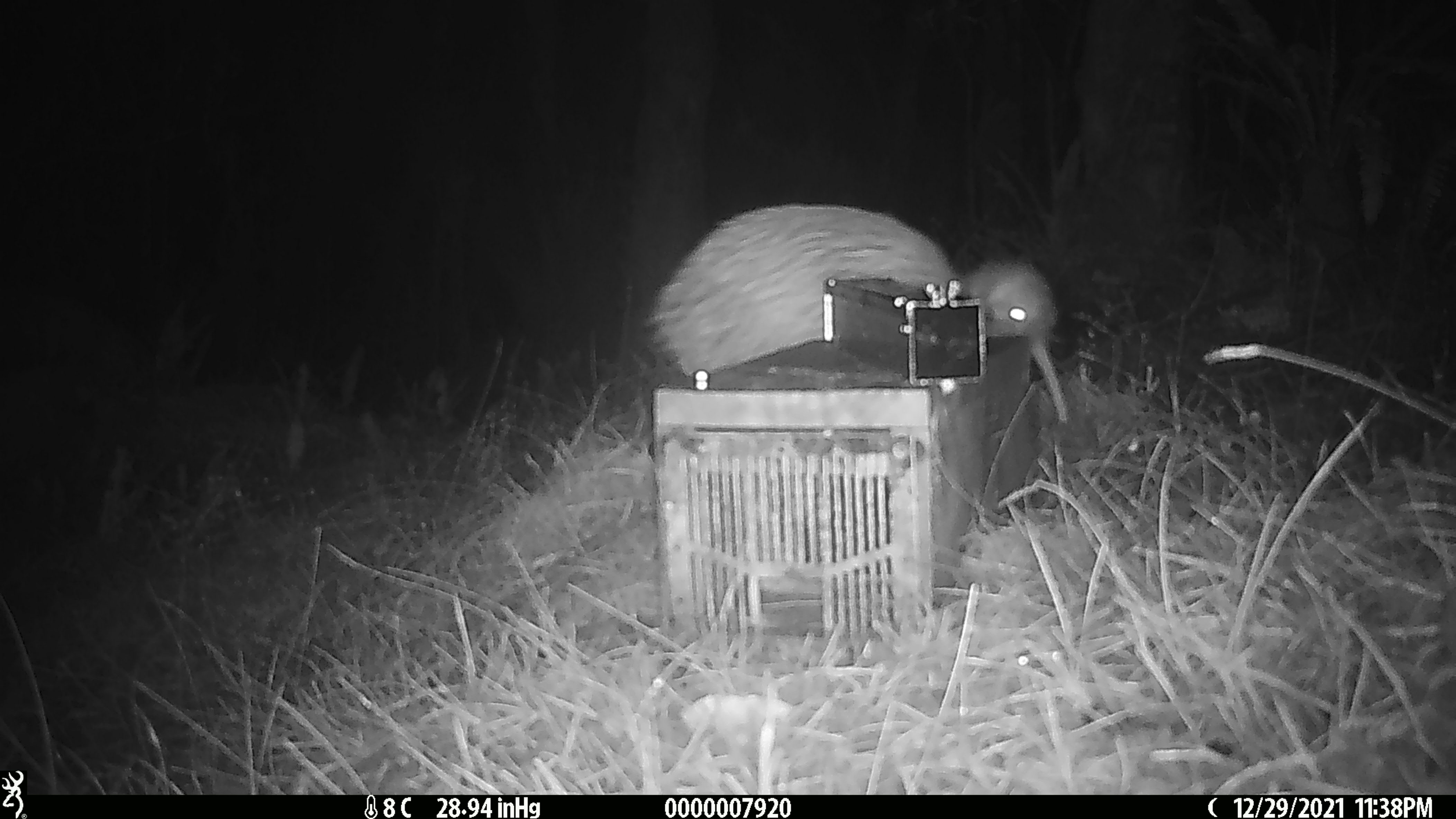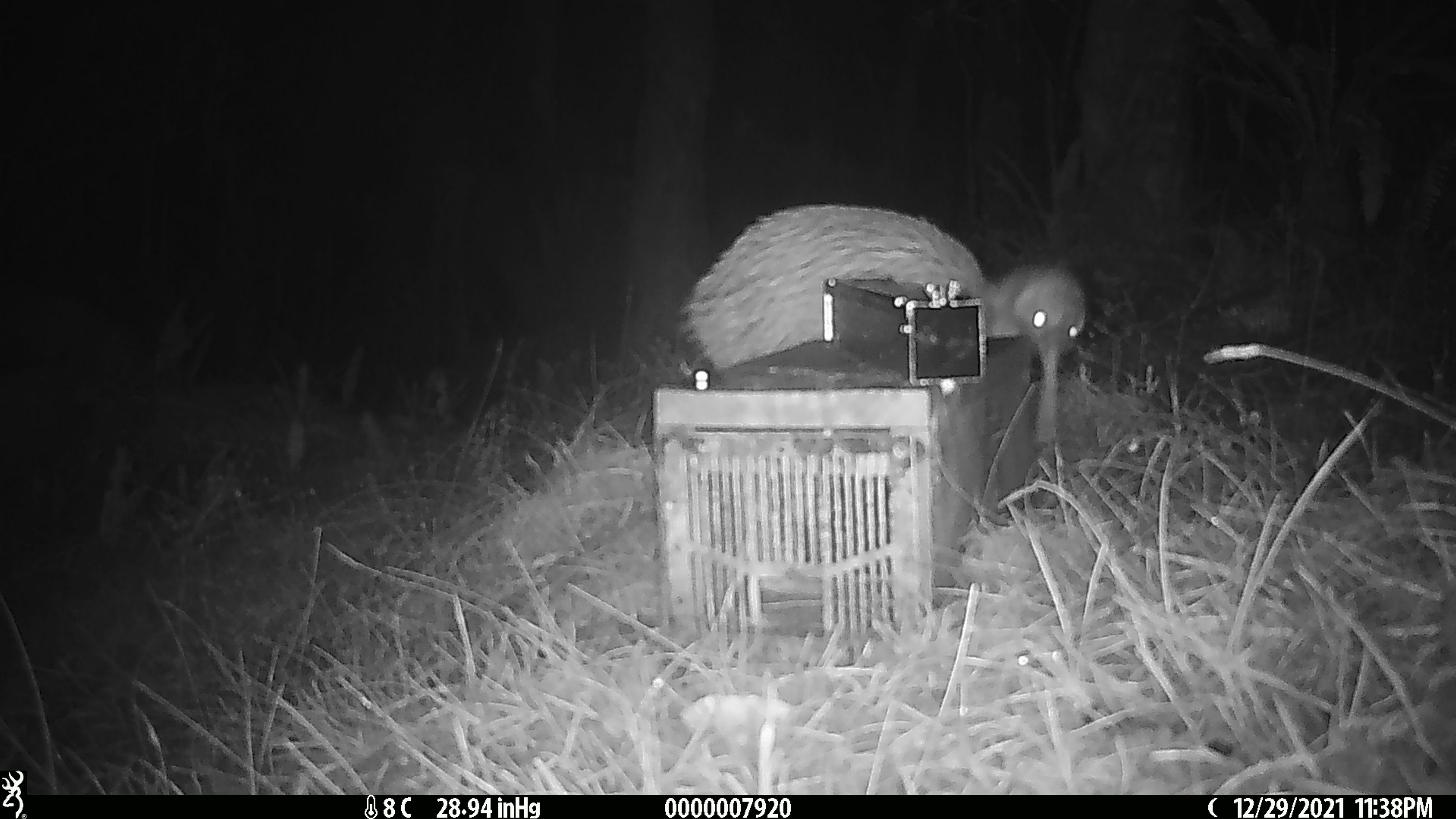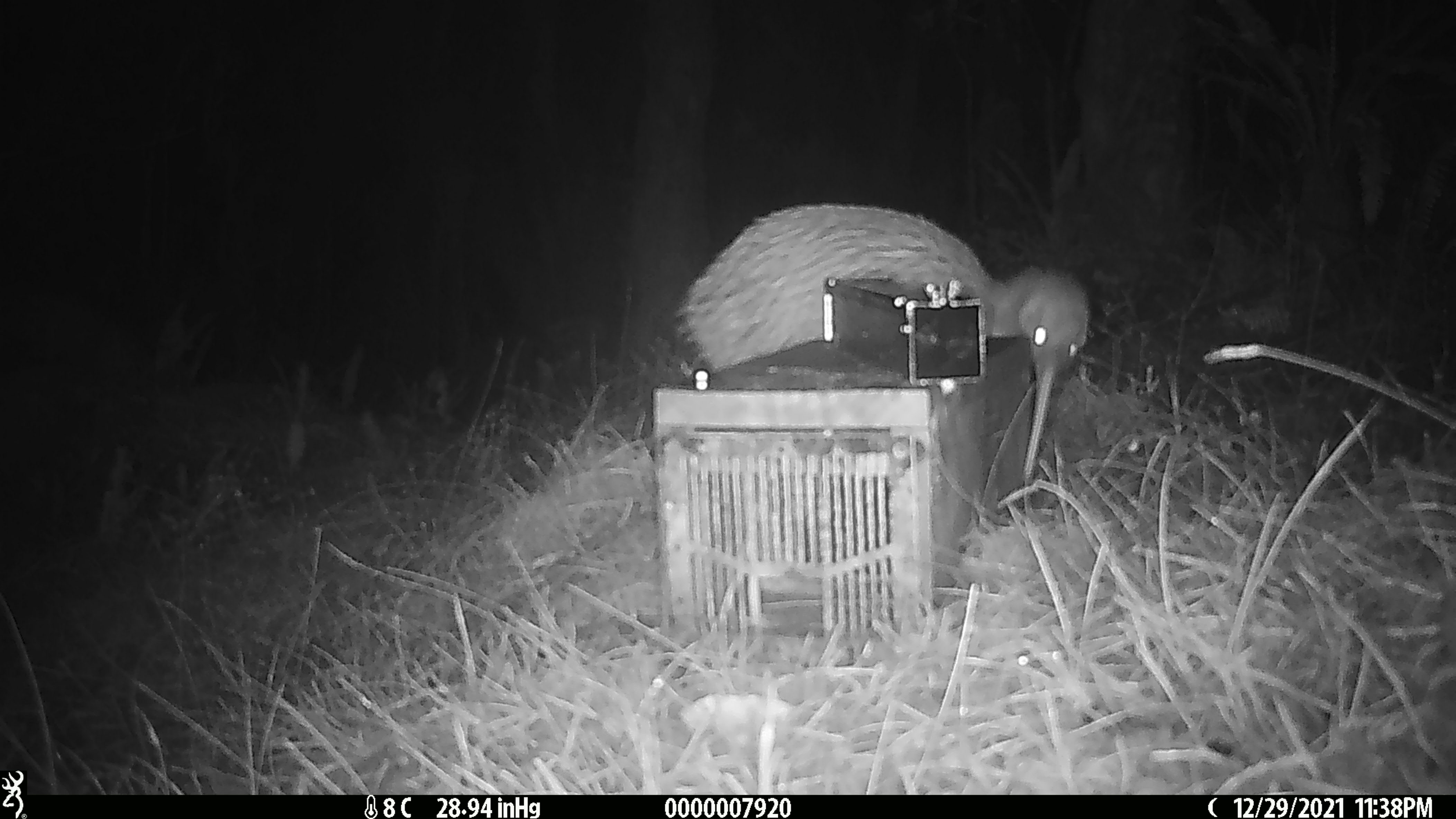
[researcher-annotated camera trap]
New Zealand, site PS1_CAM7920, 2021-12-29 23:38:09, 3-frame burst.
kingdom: Animalia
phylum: Chordata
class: Aves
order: Apterygiformes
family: Apterygidae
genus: Apteryx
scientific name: Apteryx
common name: kiwi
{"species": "kiwi (Apteryx)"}